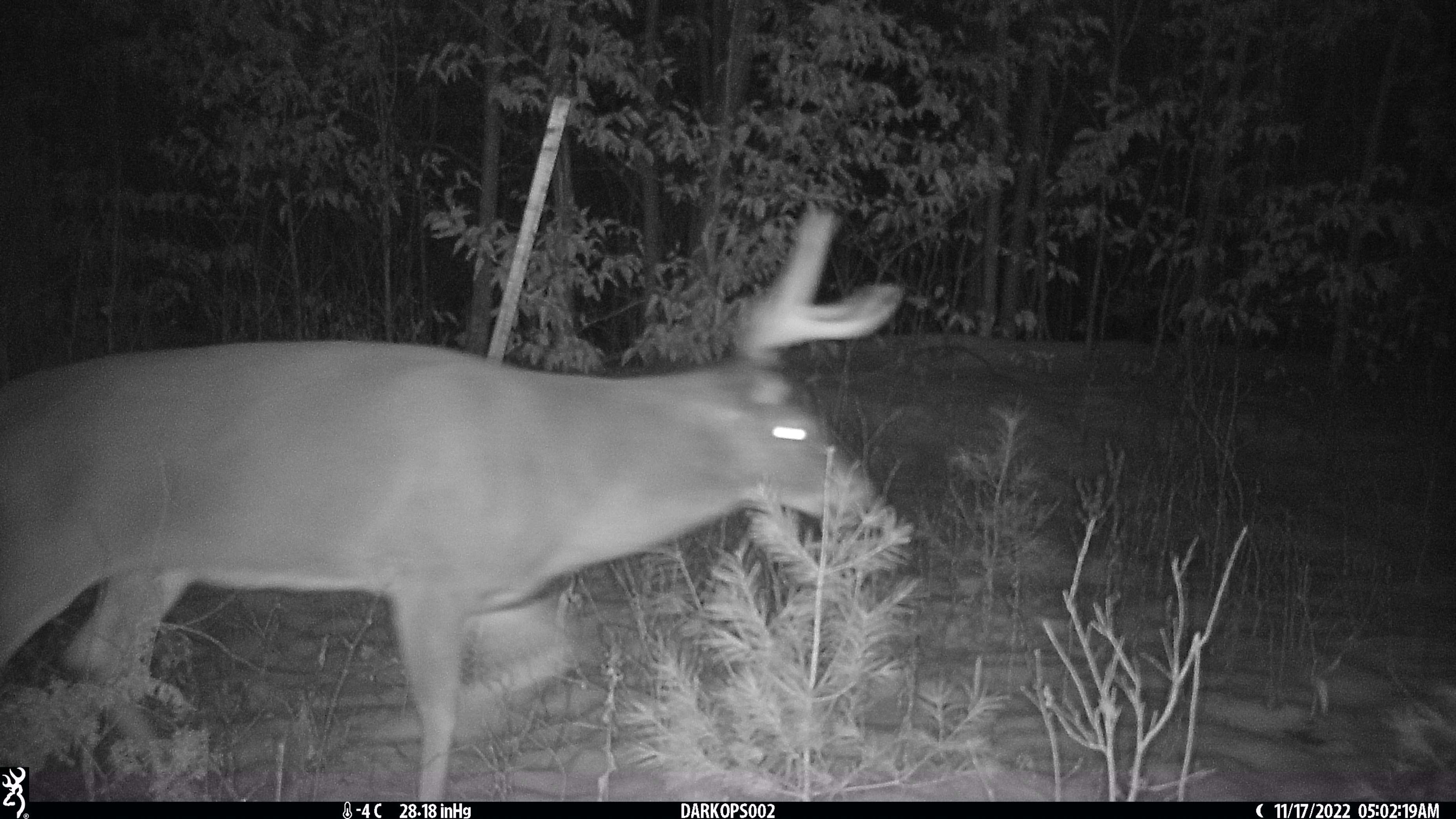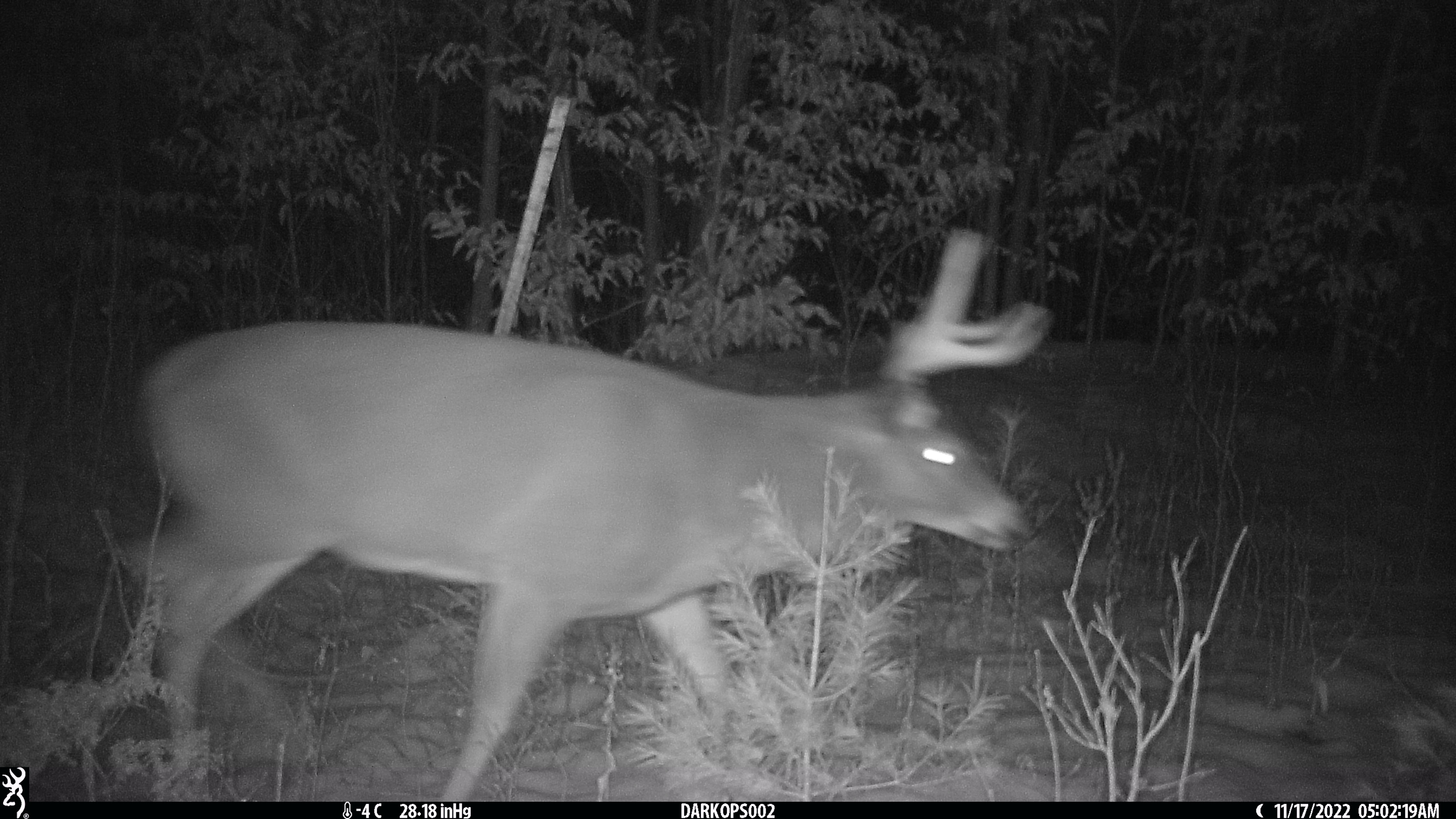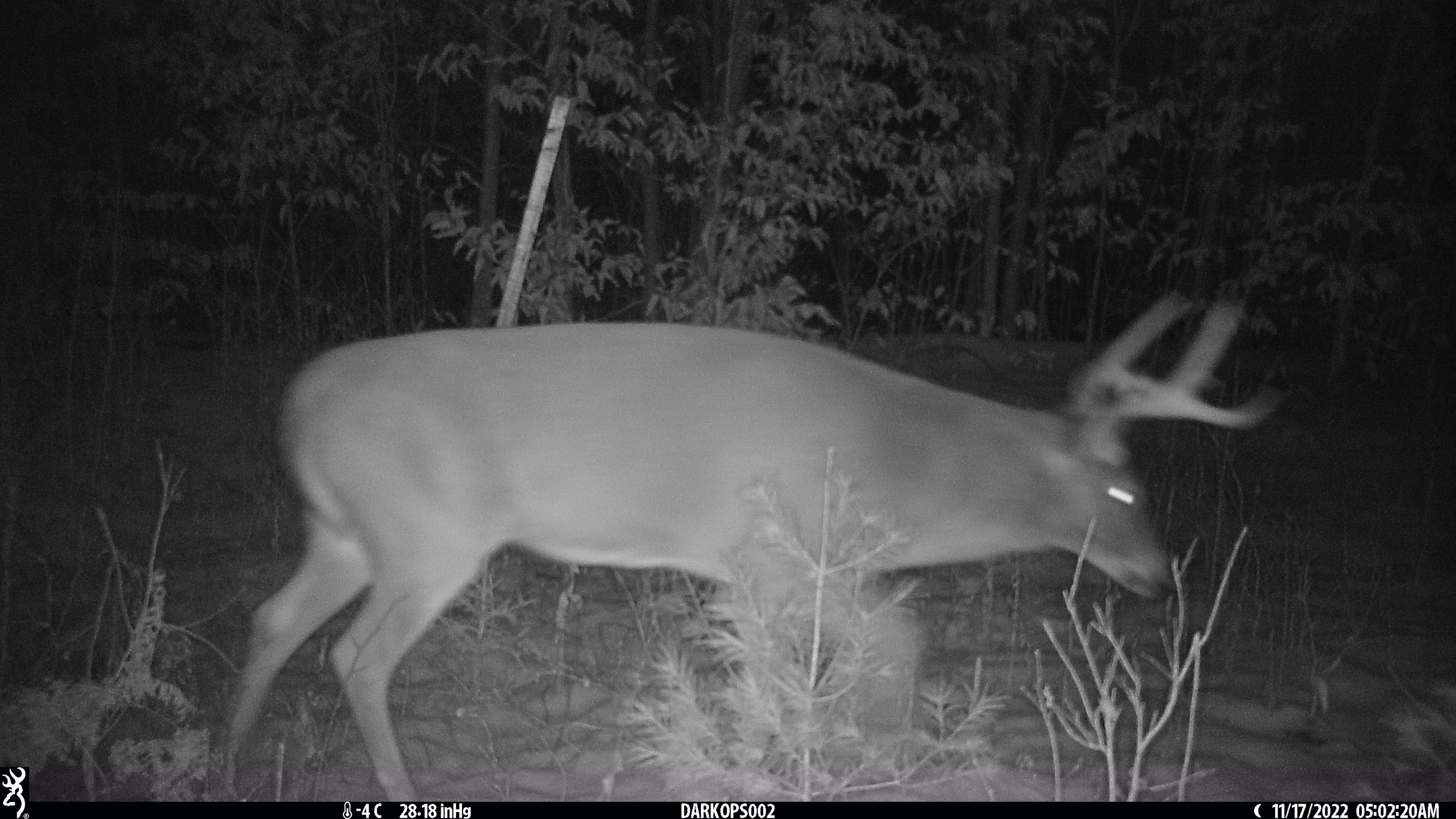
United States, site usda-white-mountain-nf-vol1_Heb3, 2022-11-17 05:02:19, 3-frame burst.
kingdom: Animalia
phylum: Chordata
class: Mammalia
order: Artiodactyla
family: Cervidae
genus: Odocoileus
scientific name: Odocoileus virginianus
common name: white-tailed deer